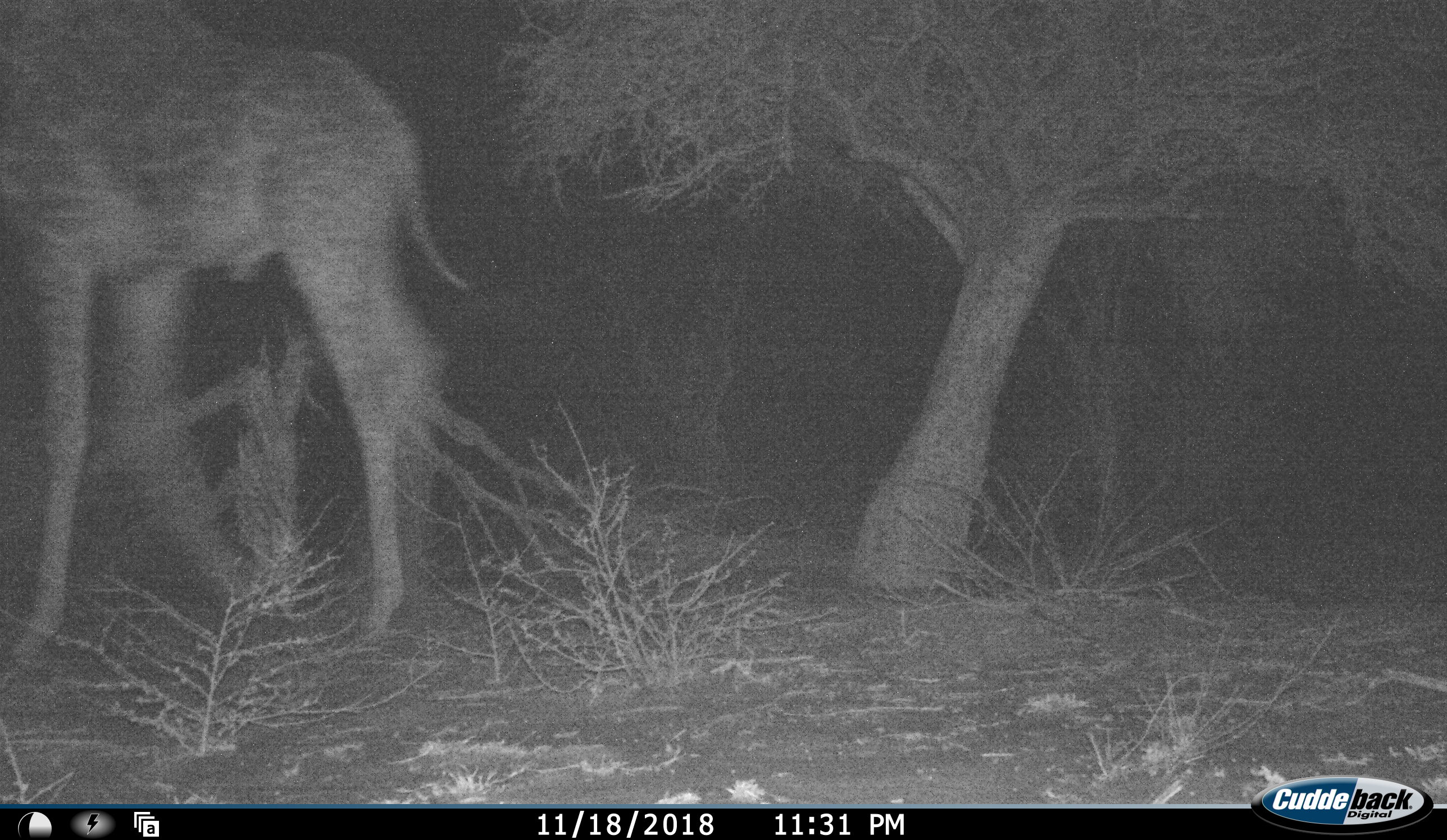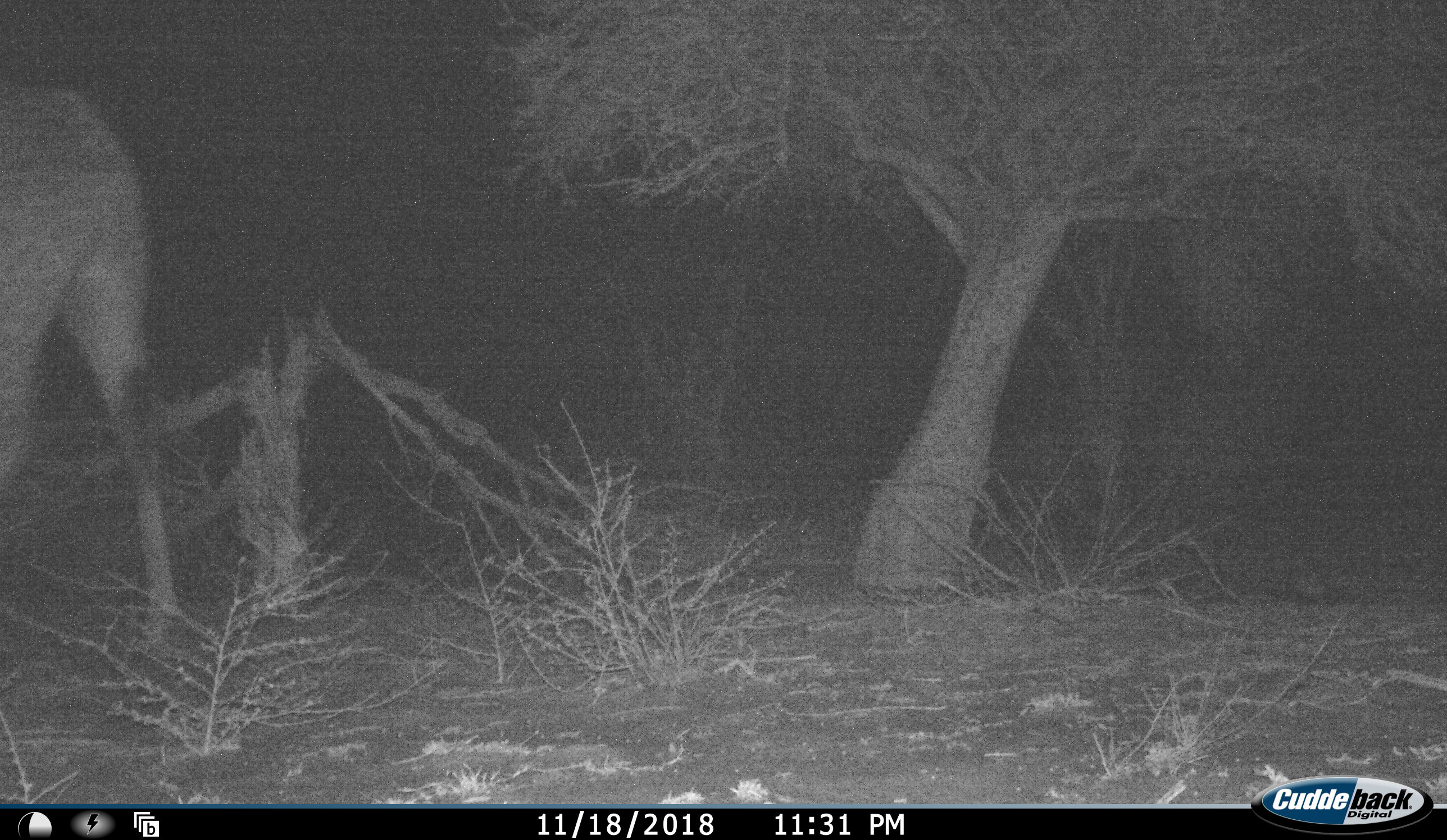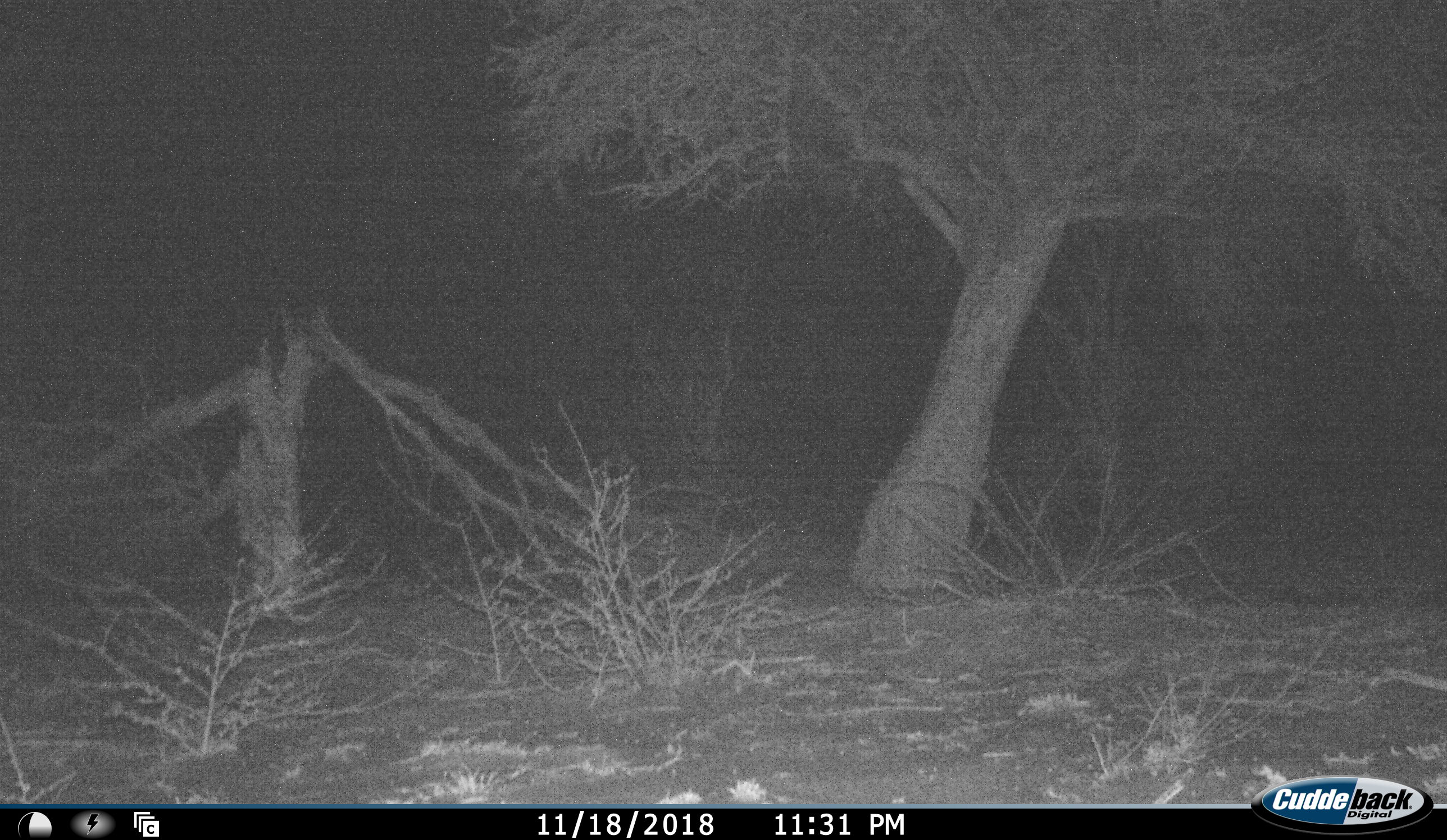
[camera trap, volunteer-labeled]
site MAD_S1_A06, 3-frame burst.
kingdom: Animalia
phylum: Chordata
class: Mammalia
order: Artiodactyla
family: Giraffidae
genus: Giraffa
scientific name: Giraffa camelopardalis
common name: giraffe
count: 1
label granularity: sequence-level